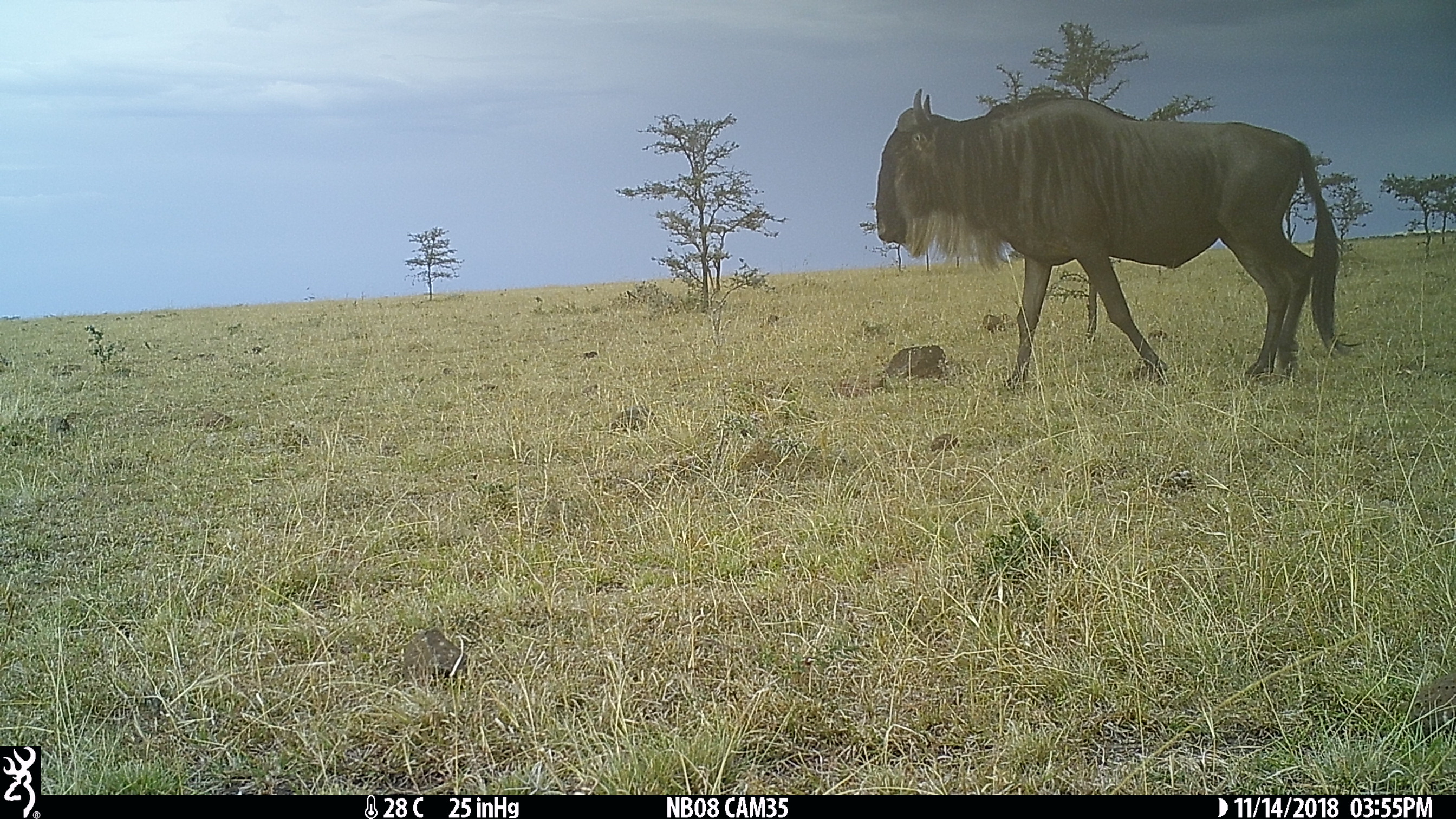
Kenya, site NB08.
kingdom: Animalia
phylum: Chordata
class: Mammalia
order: Artiodactyla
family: Bovidae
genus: Connochaetes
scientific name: Connochaetes taurinus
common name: blue wildebeest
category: wildebeest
Wildebeest (blue wildebeest) (Connochaetes taurinus).